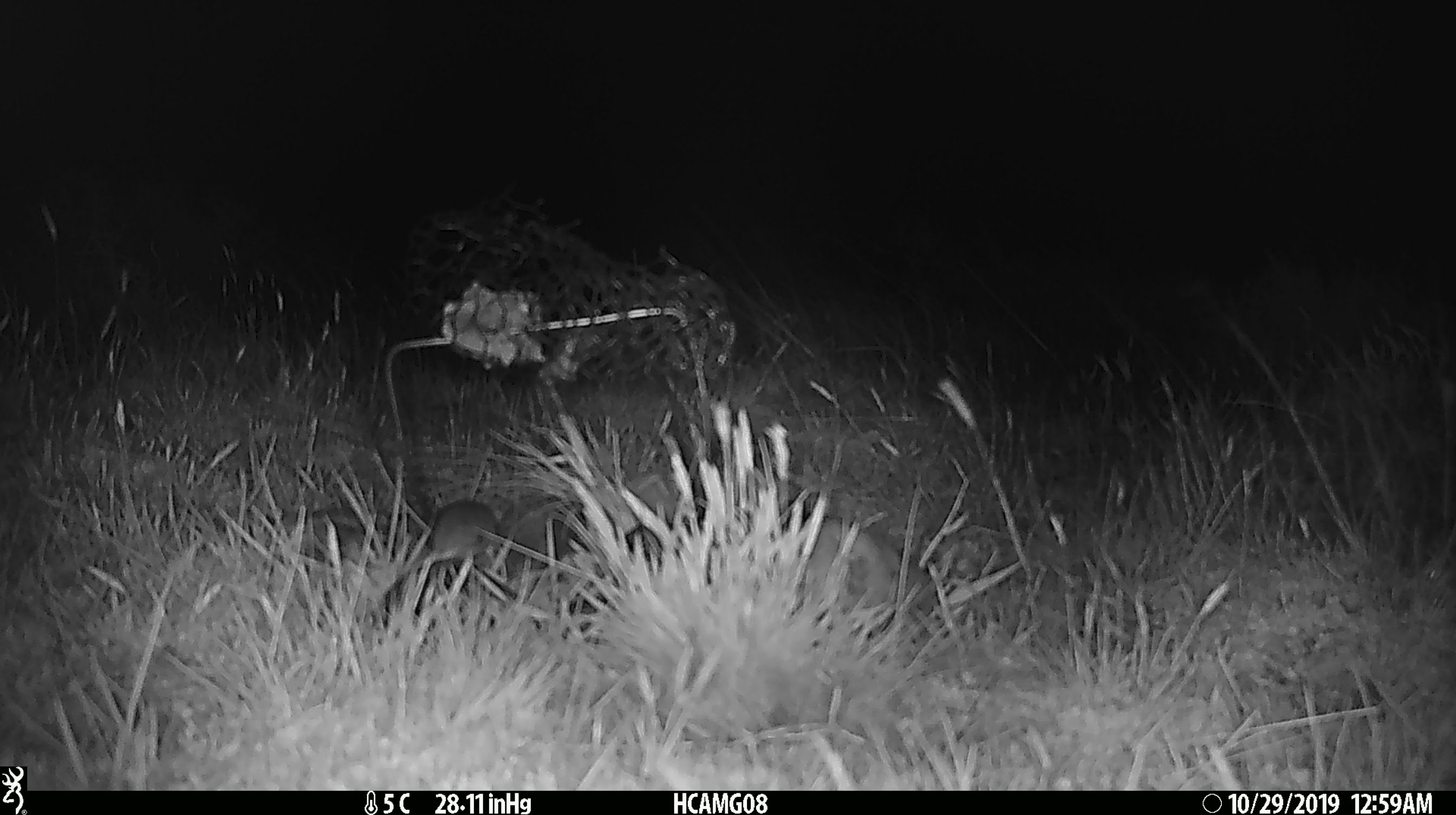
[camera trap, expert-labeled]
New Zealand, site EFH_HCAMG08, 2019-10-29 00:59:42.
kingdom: Animalia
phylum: Chordata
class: Mammalia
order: Rodentia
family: Muridae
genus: Mus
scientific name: Mus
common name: mouse